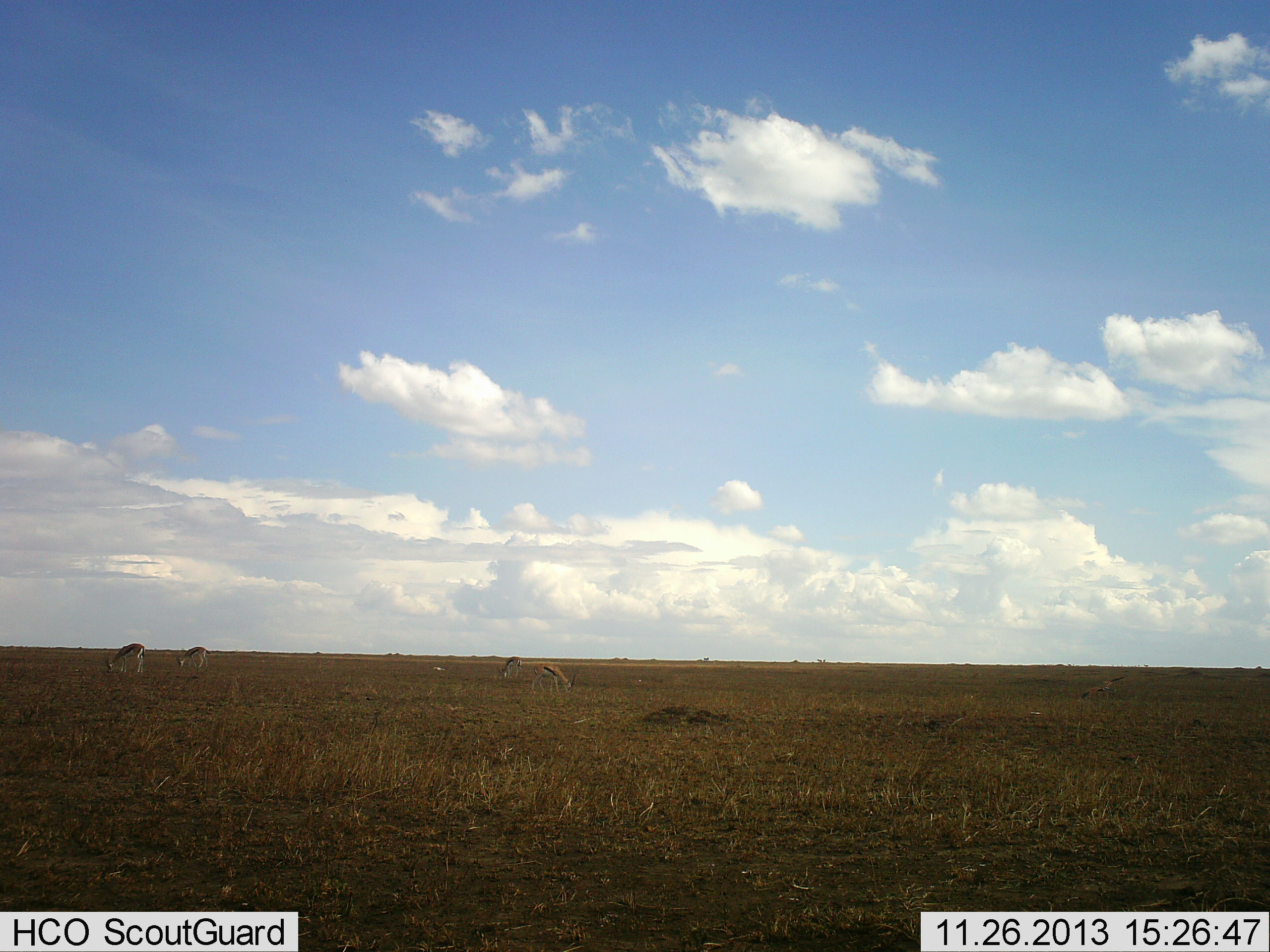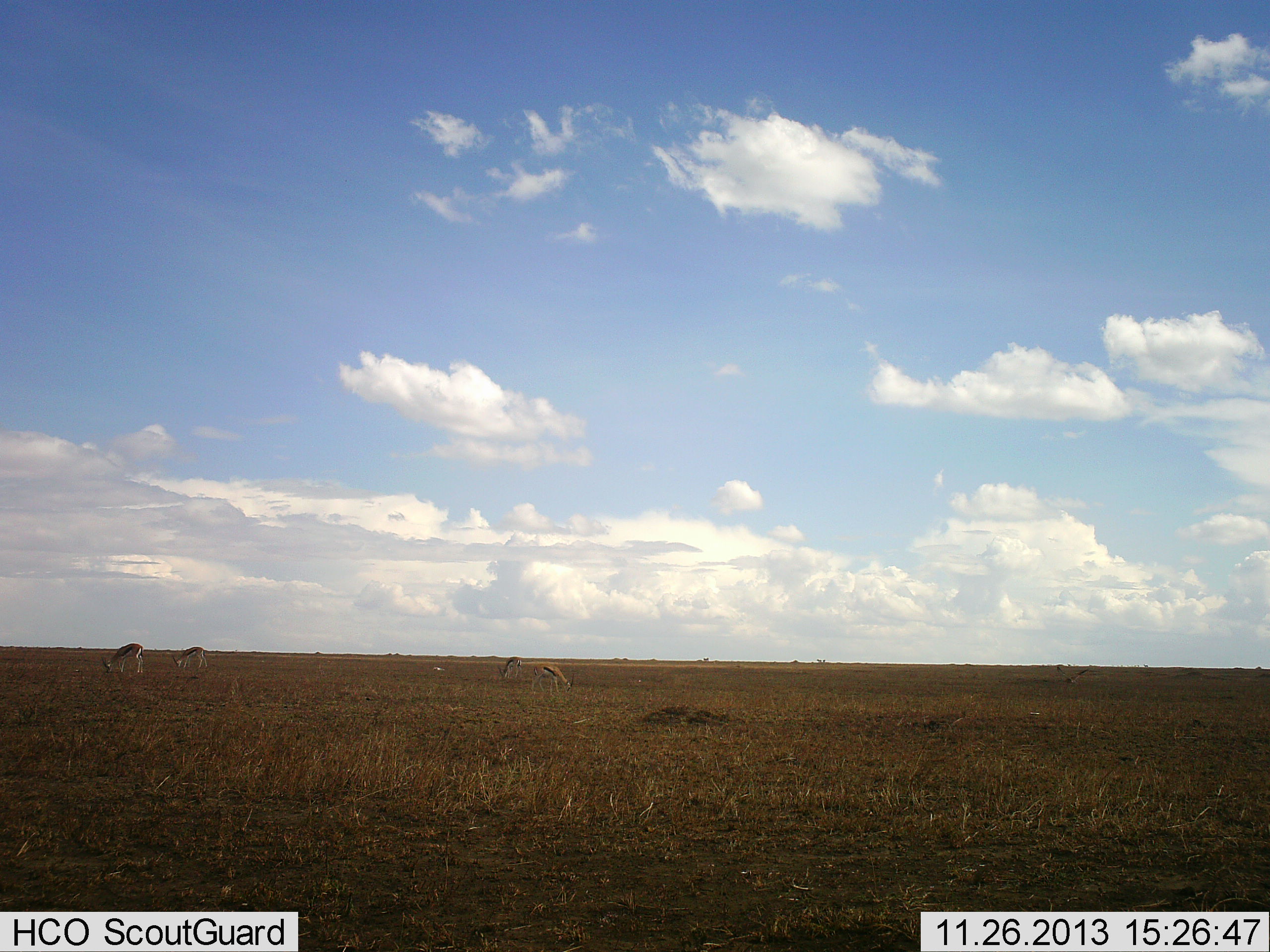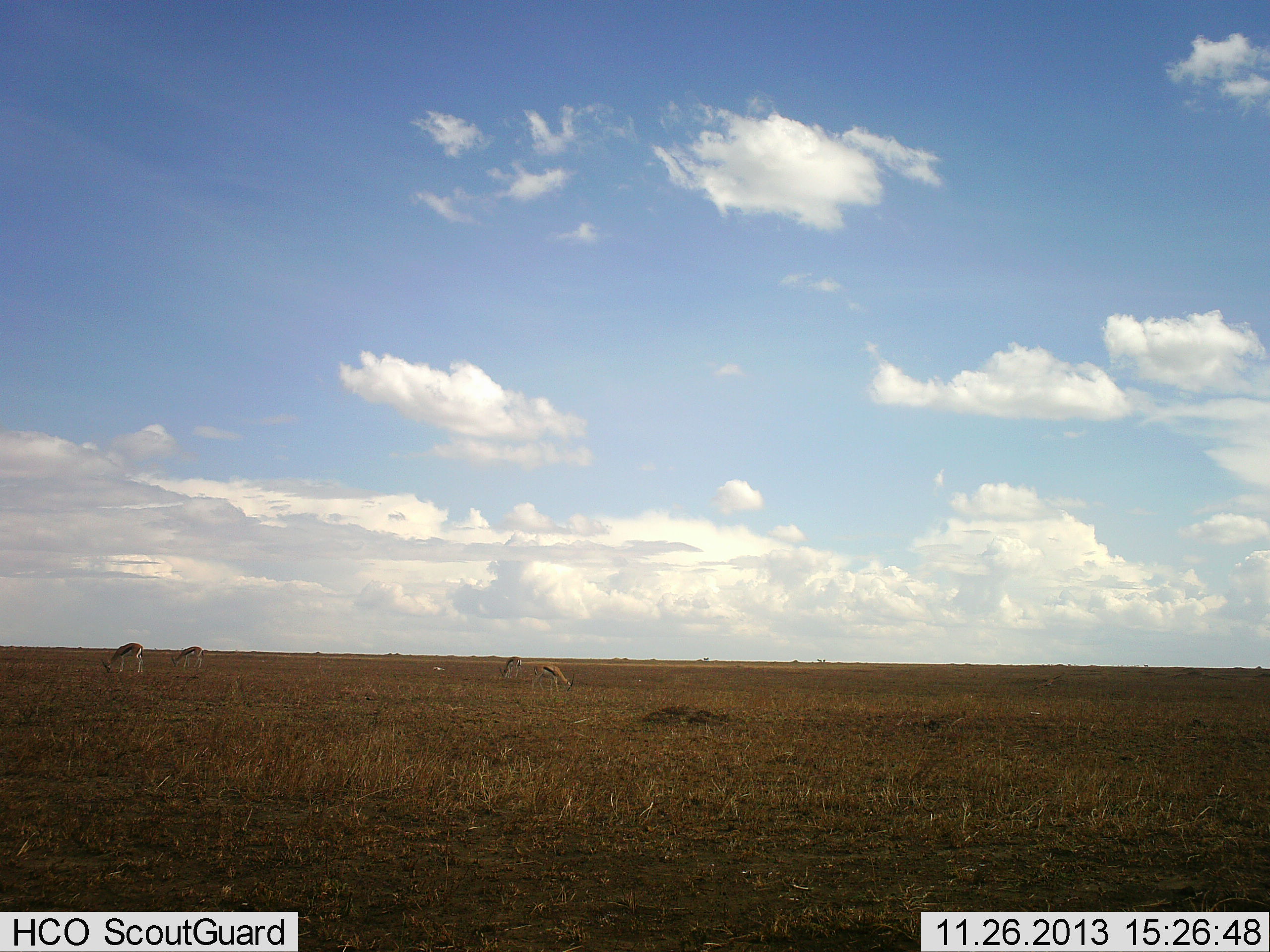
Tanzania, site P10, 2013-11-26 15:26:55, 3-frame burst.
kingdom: Animalia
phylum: Chordata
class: Mammalia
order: Artiodactyla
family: Bovidae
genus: Eudorcas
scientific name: Eudorcas thomsonii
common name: thomson's gazelle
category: gazellethomsons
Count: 4.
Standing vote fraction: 20%.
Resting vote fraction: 0%.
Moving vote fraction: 0%.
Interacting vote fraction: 0%.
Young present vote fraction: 0%.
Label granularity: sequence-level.